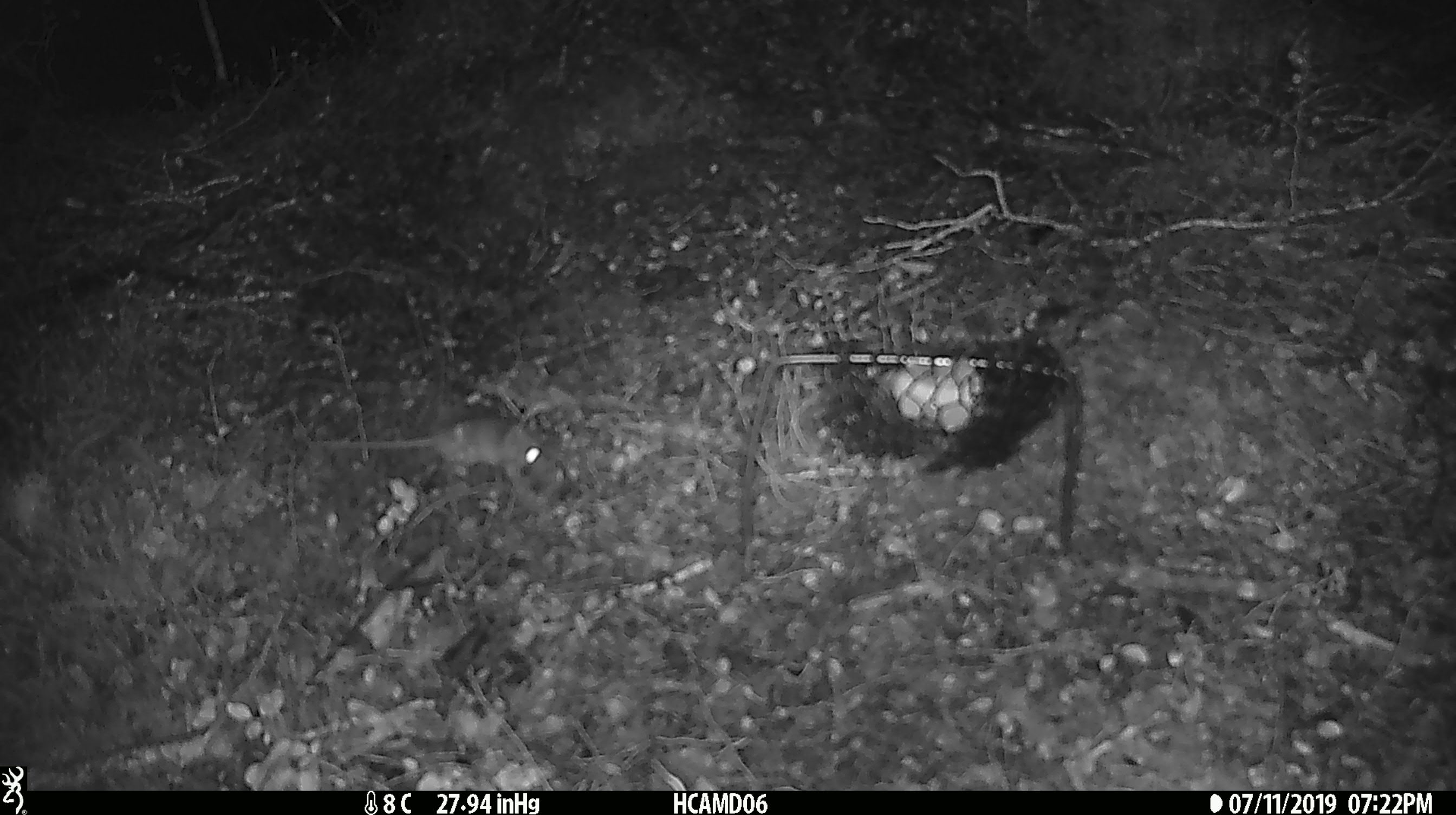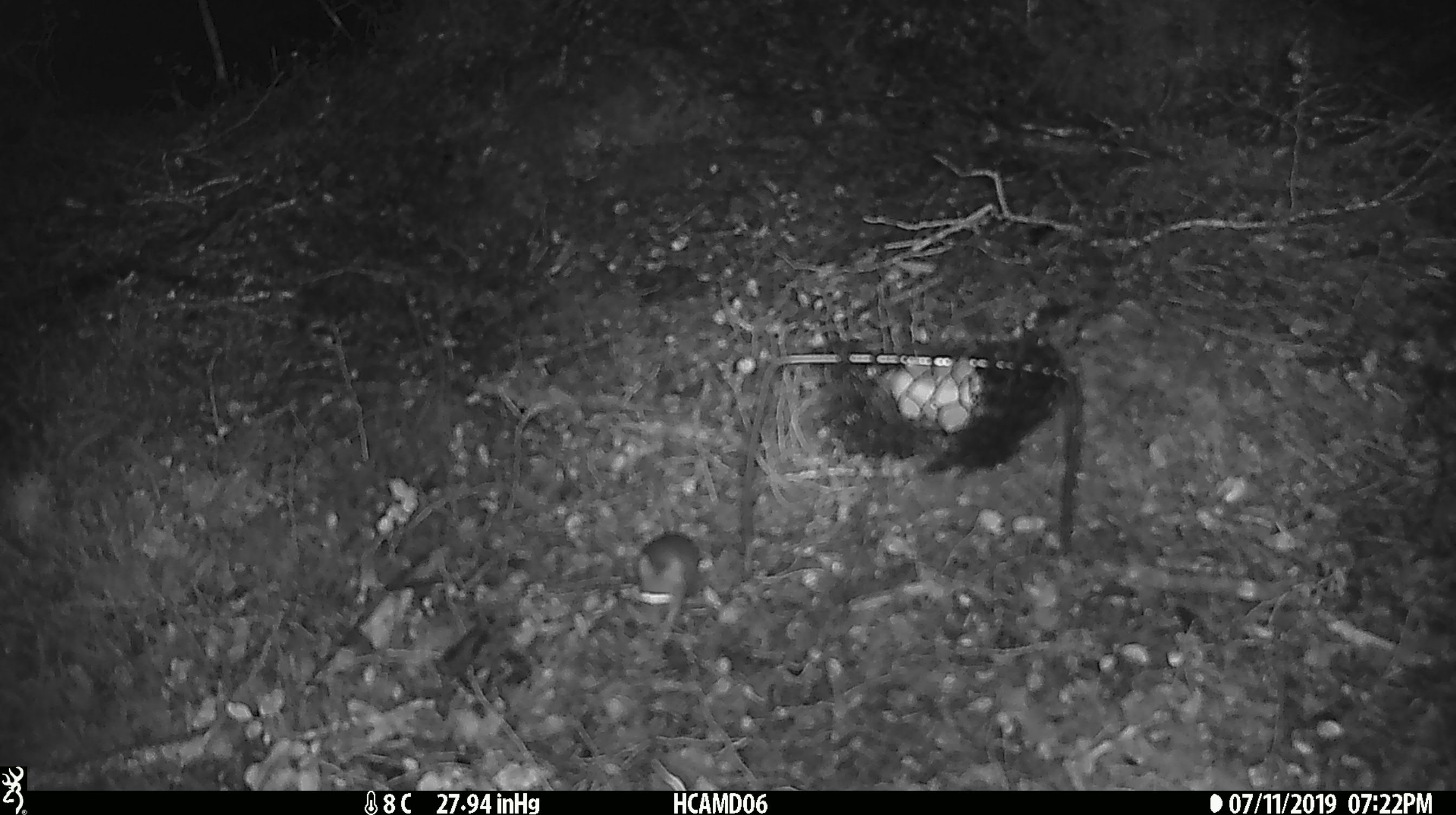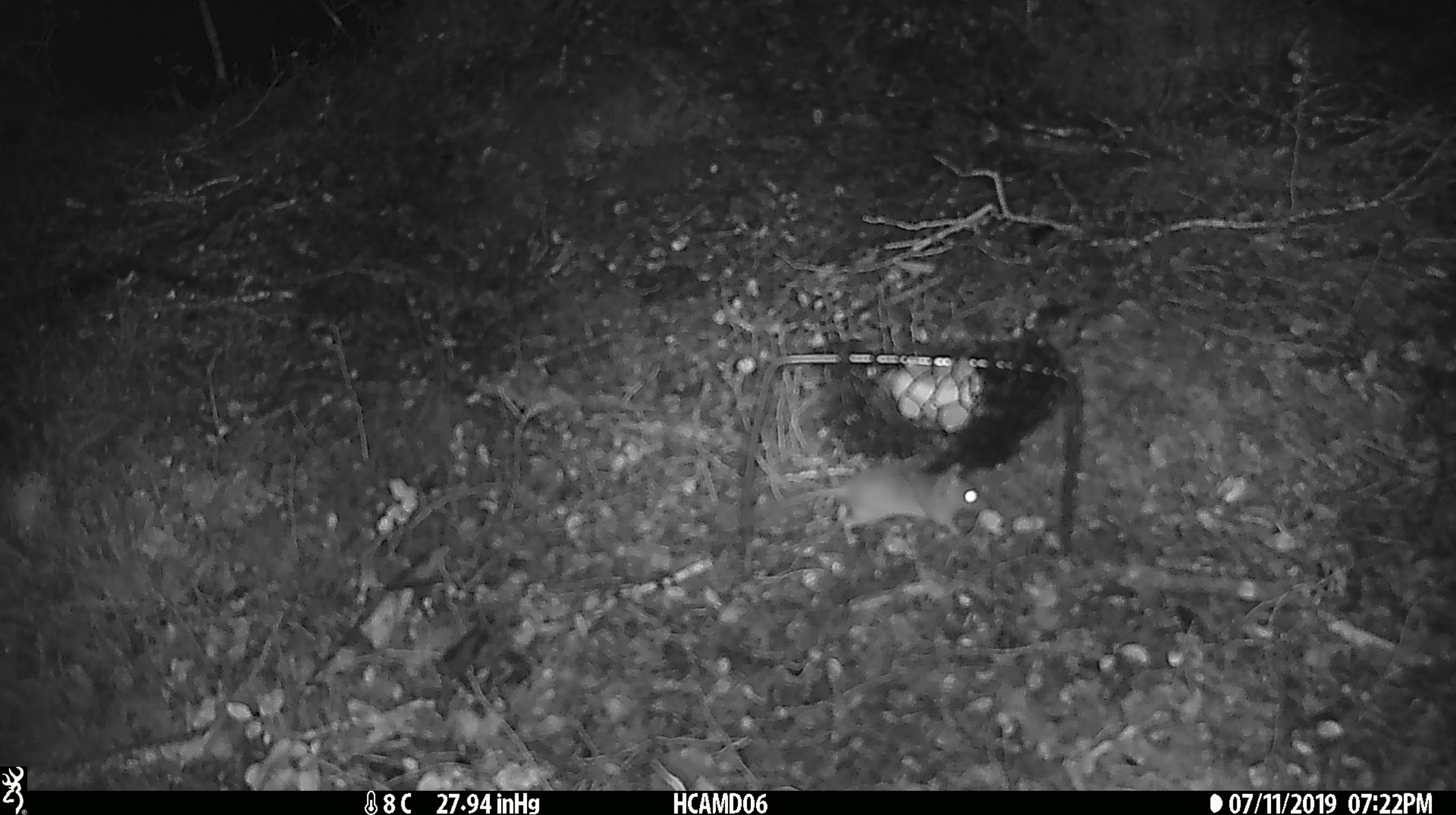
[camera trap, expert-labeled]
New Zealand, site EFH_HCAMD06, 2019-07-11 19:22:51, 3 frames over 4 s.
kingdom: Animalia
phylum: Chordata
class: Mammalia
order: Rodentia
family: Muridae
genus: Mus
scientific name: Mus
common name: mouse